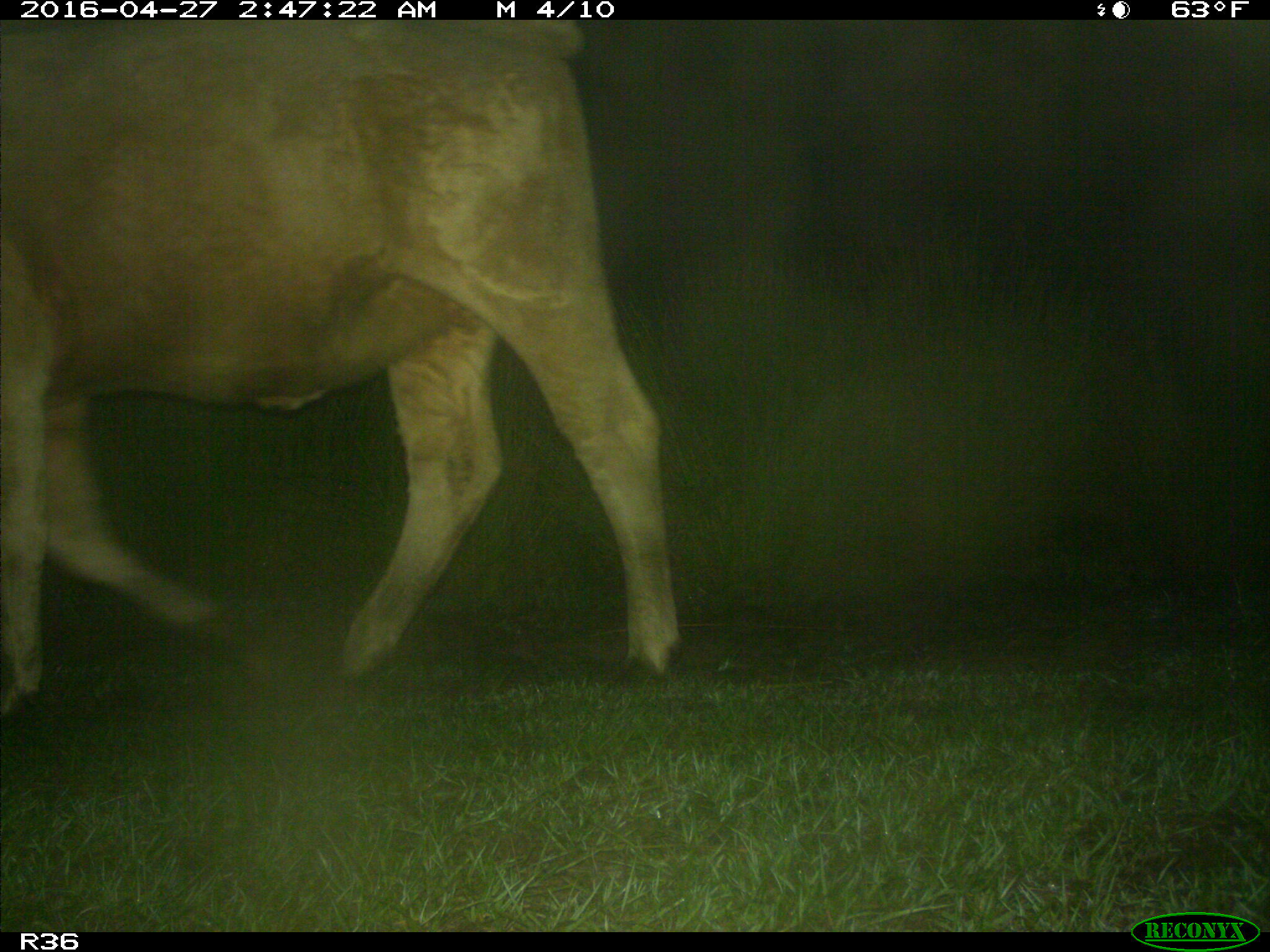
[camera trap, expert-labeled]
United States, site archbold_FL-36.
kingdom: Animalia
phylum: Chordata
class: Mammalia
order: Artiodactyla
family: Bovidae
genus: Bos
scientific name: Bos taurus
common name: domestic cow